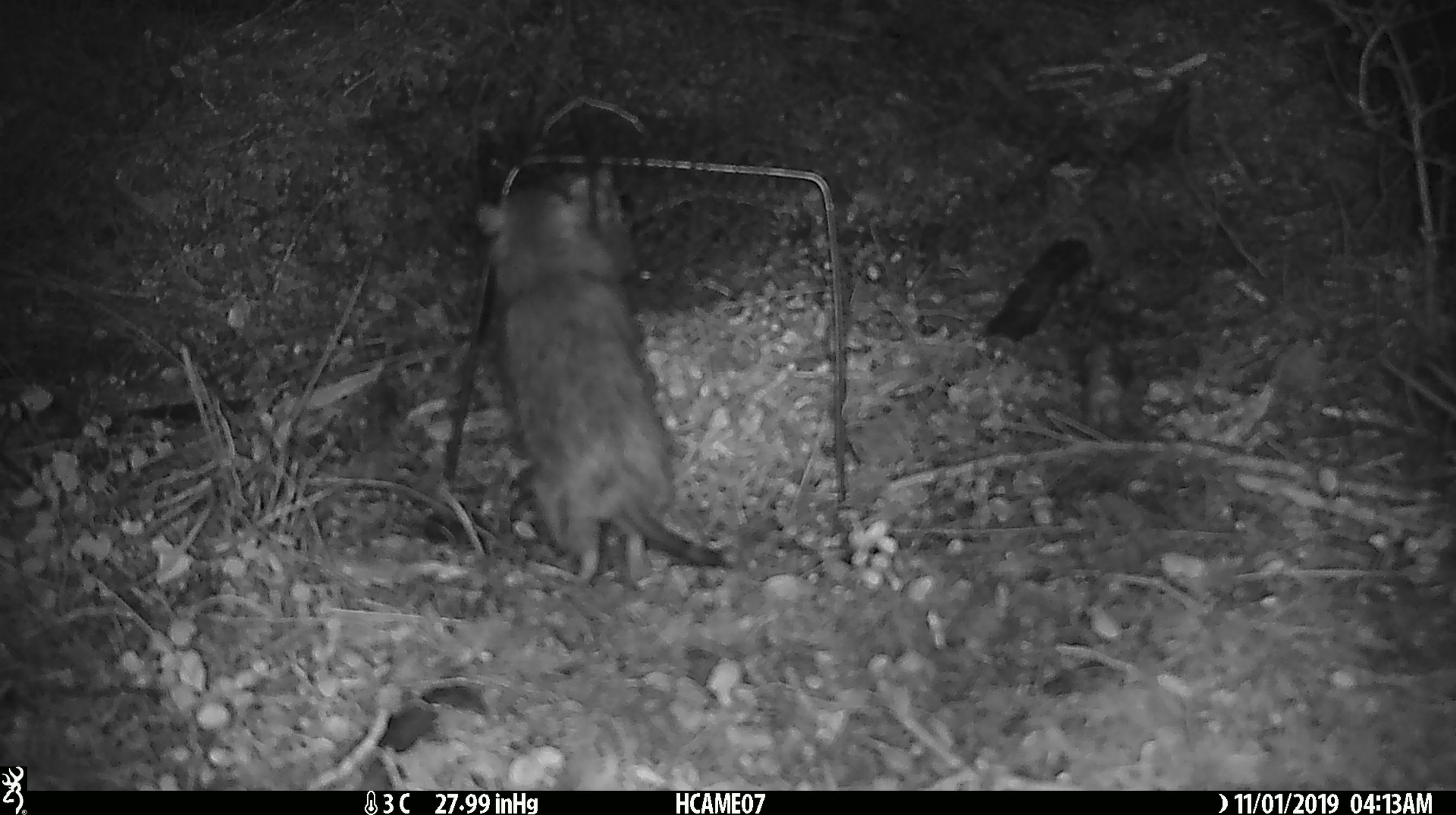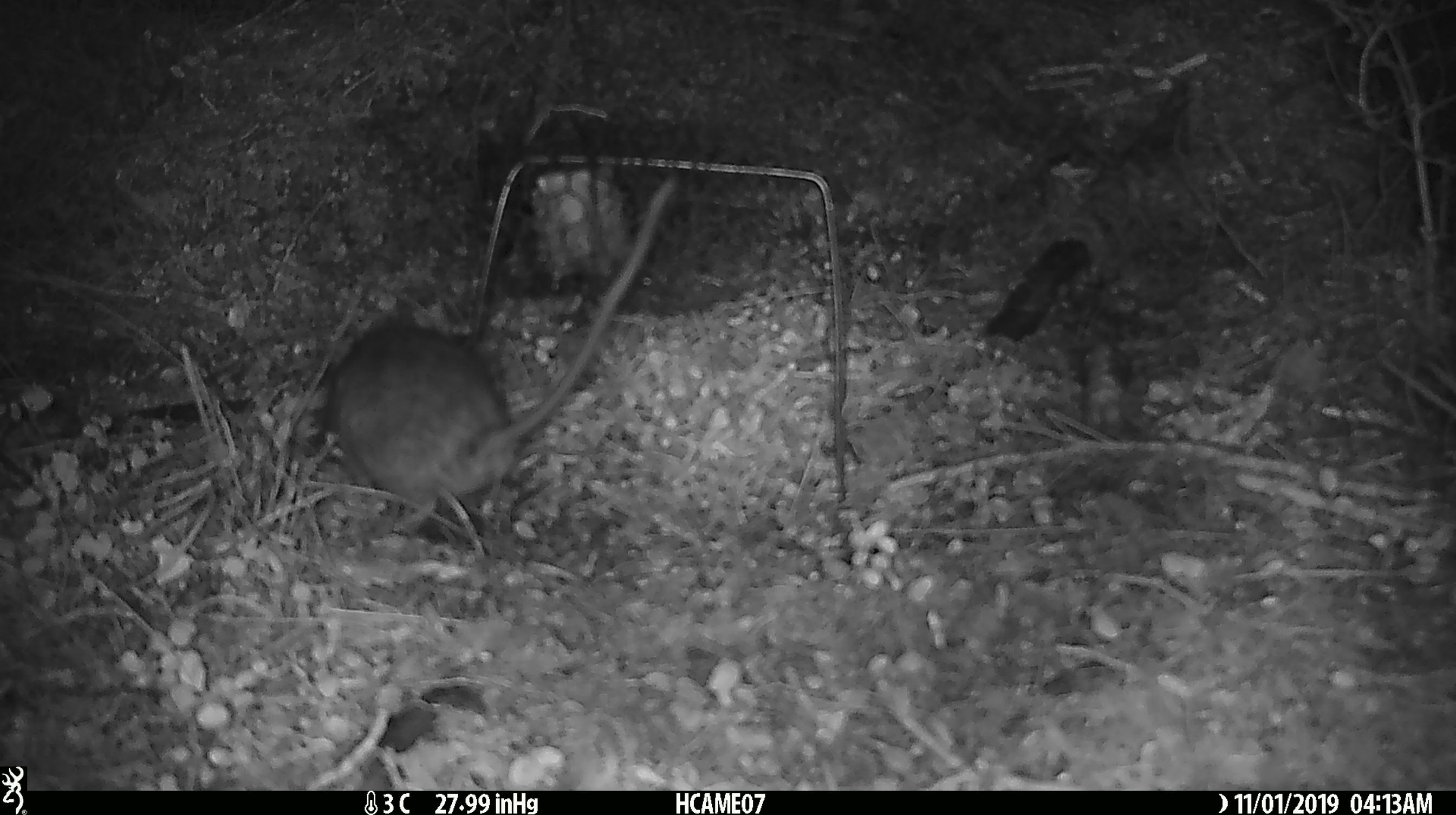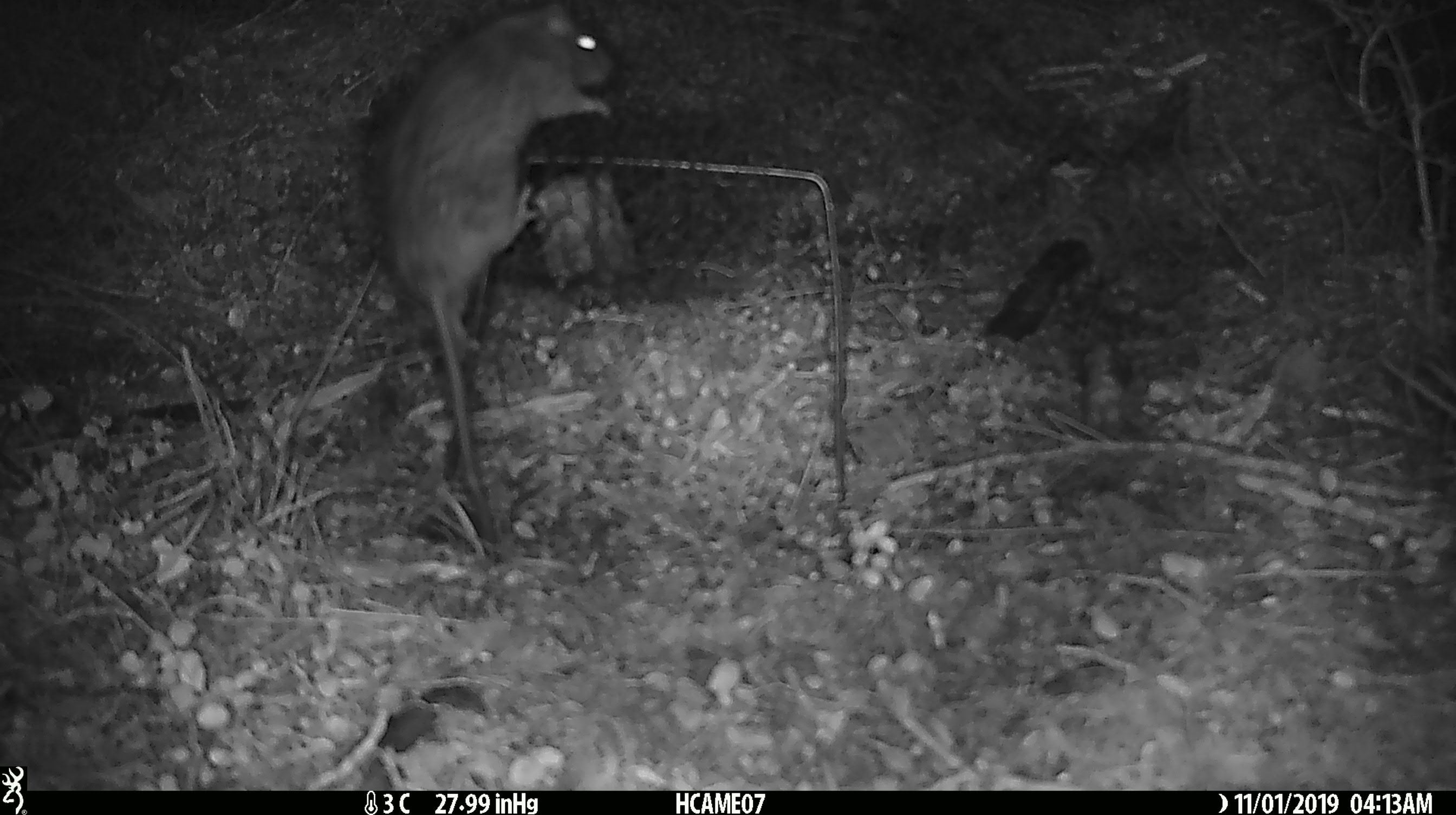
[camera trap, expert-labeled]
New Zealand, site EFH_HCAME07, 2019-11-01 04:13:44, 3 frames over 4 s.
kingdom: Animalia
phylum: Chordata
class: Mammalia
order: Rodentia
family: Muridae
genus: Rattus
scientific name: Rattus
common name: rat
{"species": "rat (Rattus)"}